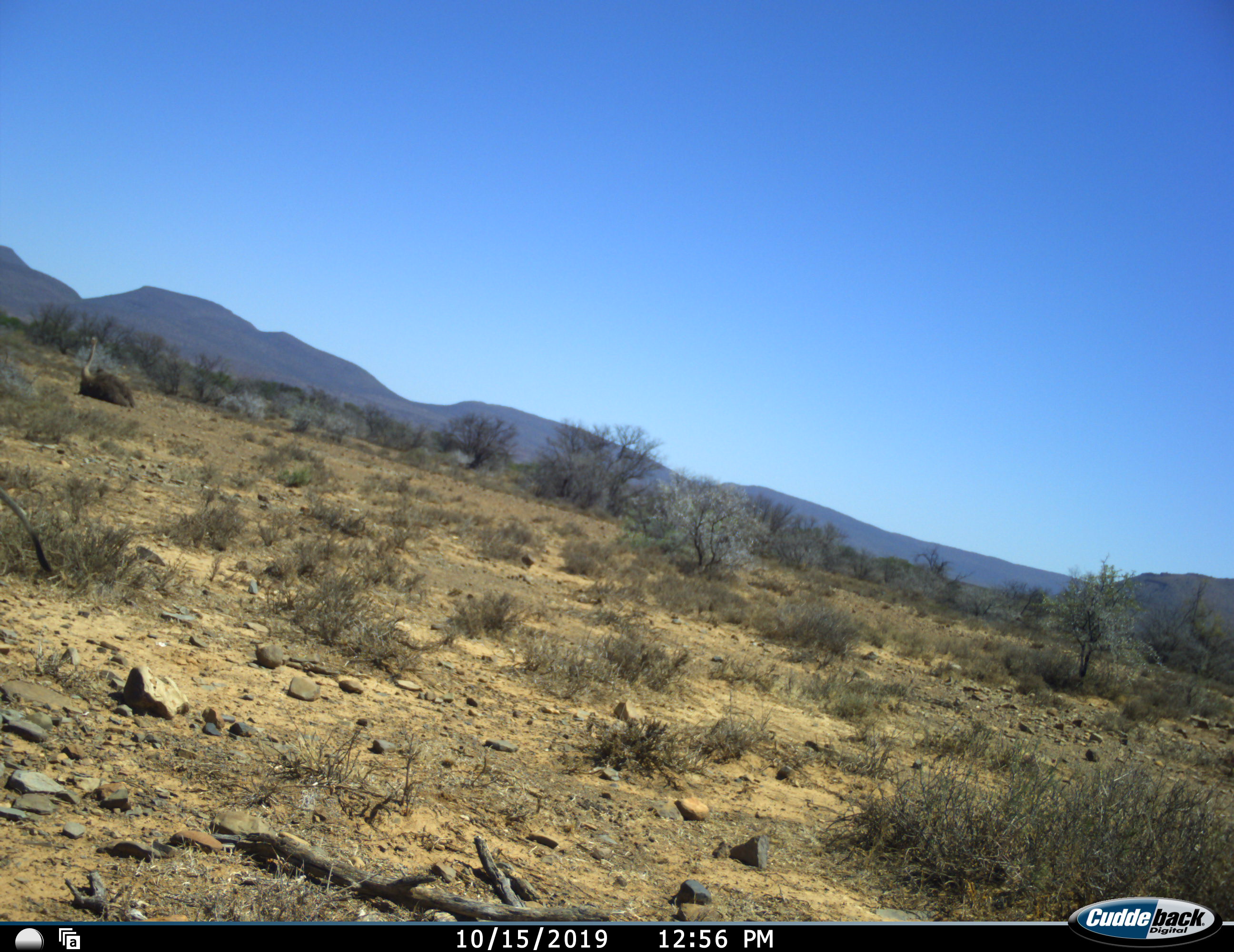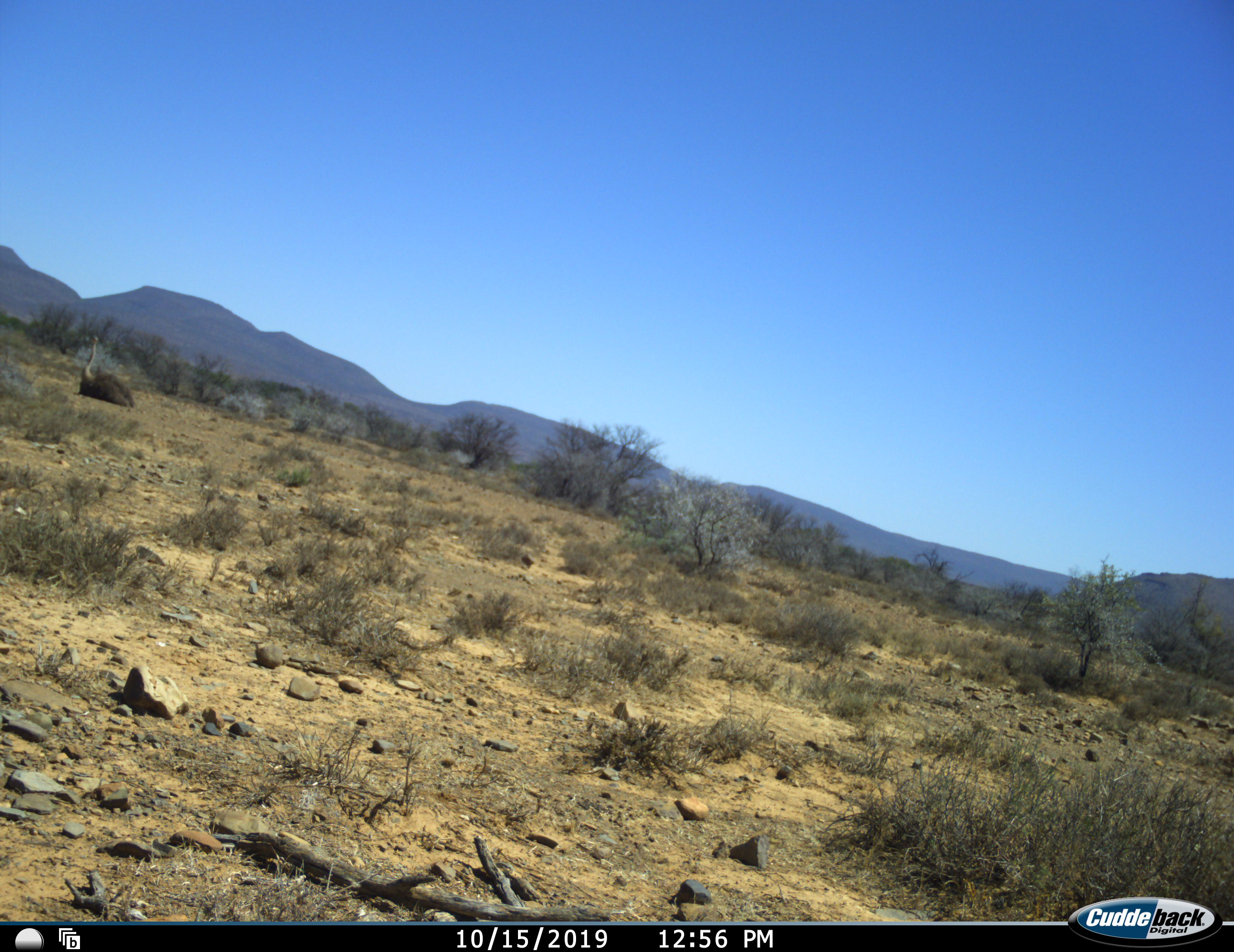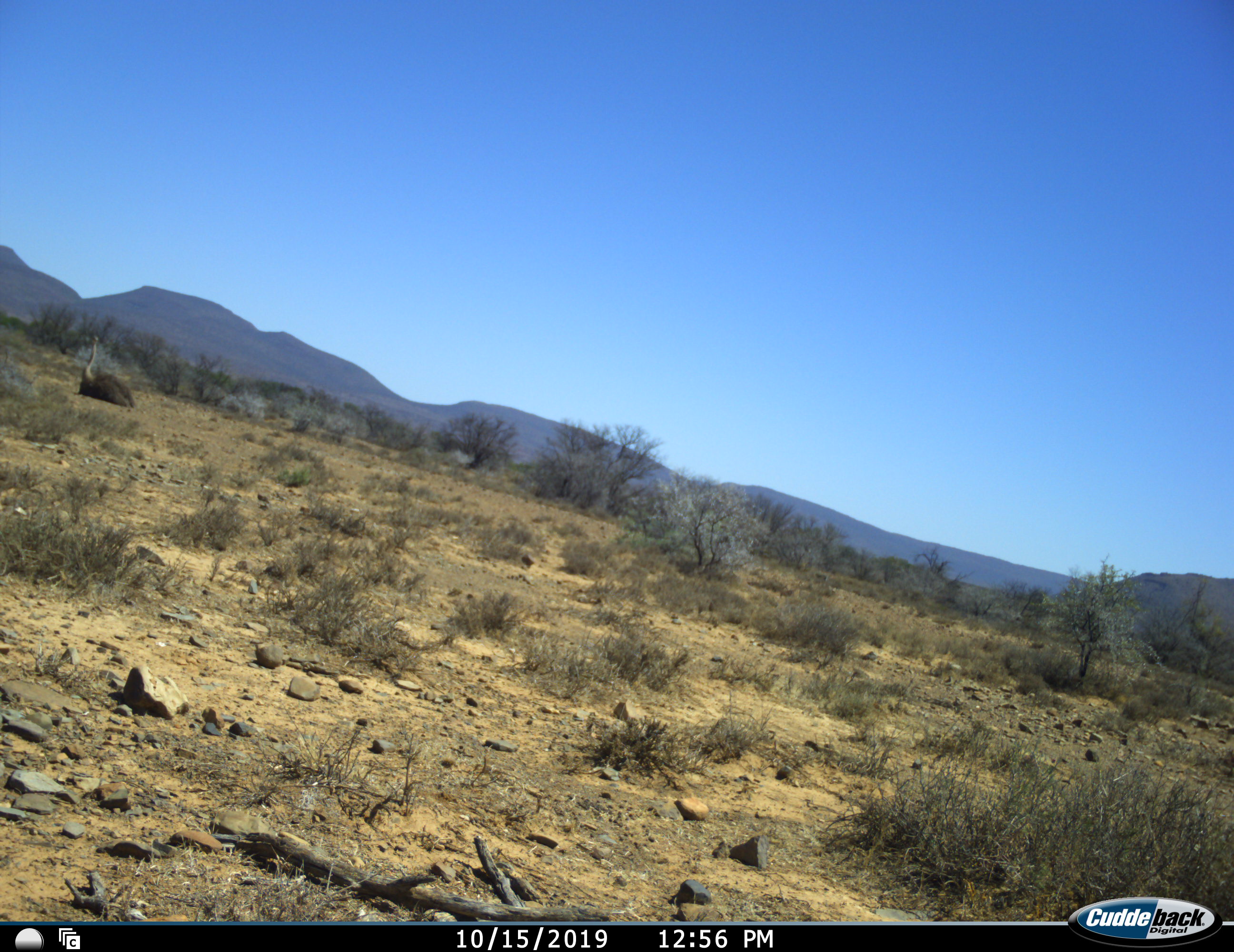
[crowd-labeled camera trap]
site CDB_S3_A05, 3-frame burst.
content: unidentified animal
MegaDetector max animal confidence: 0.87